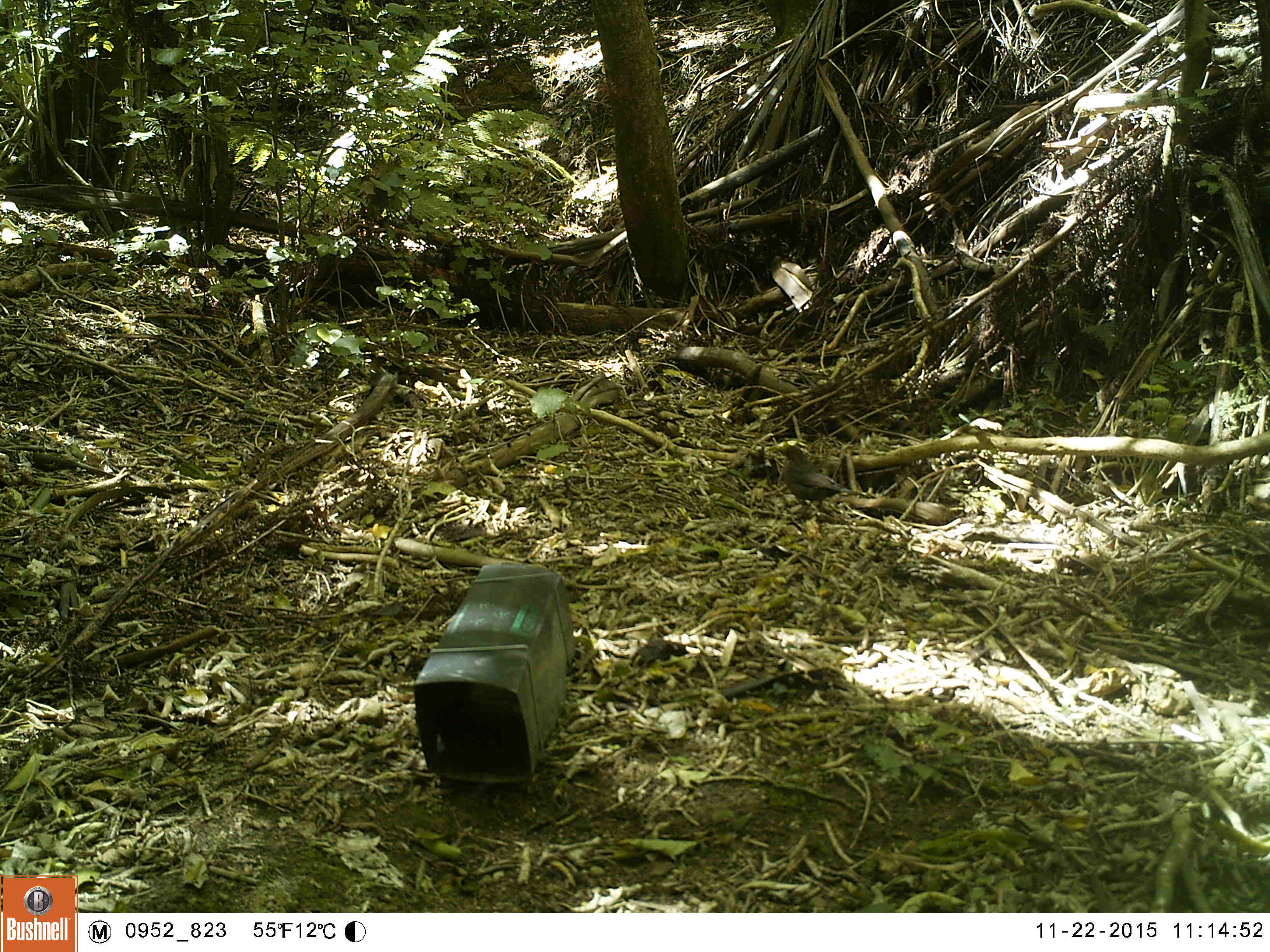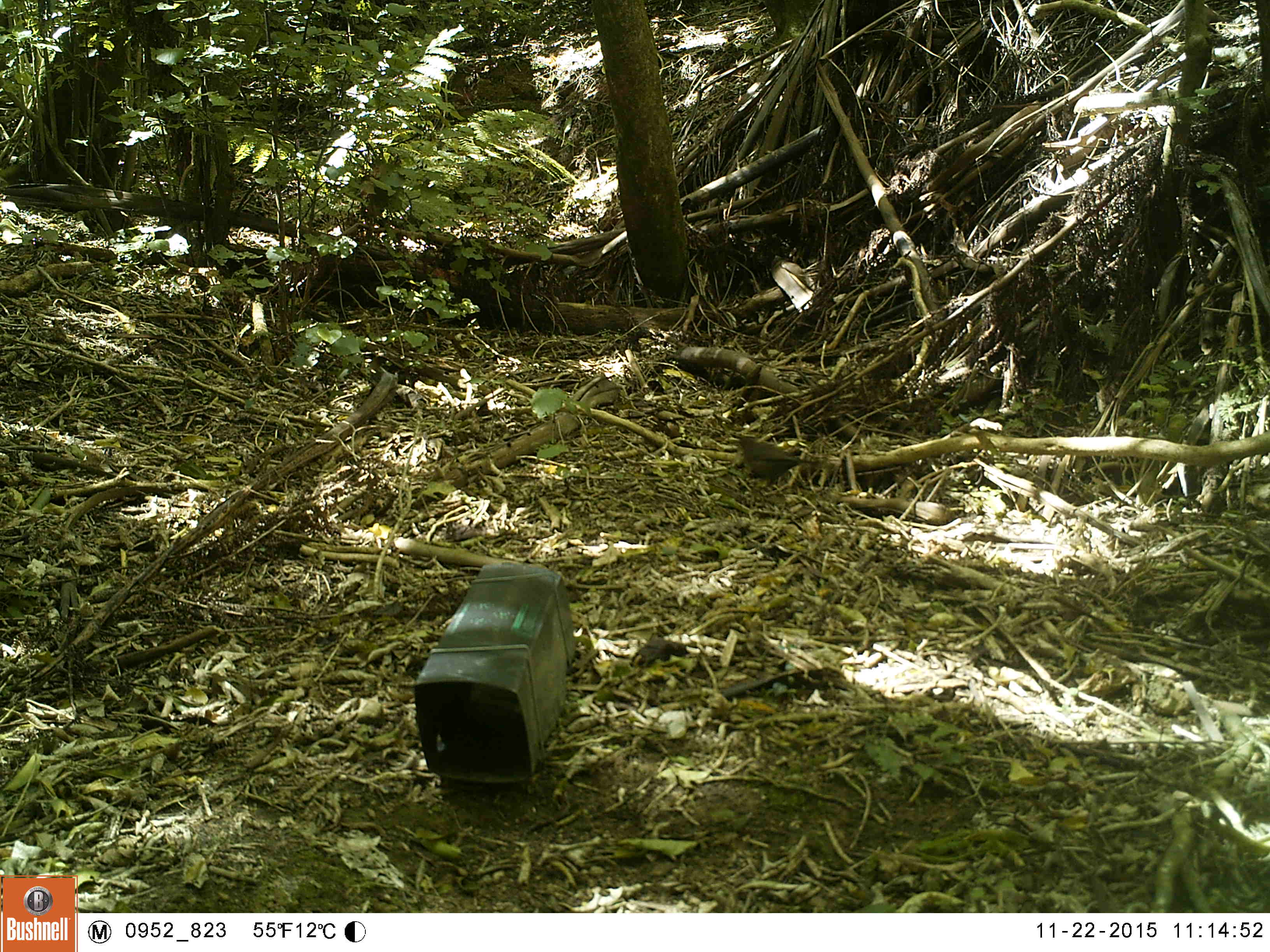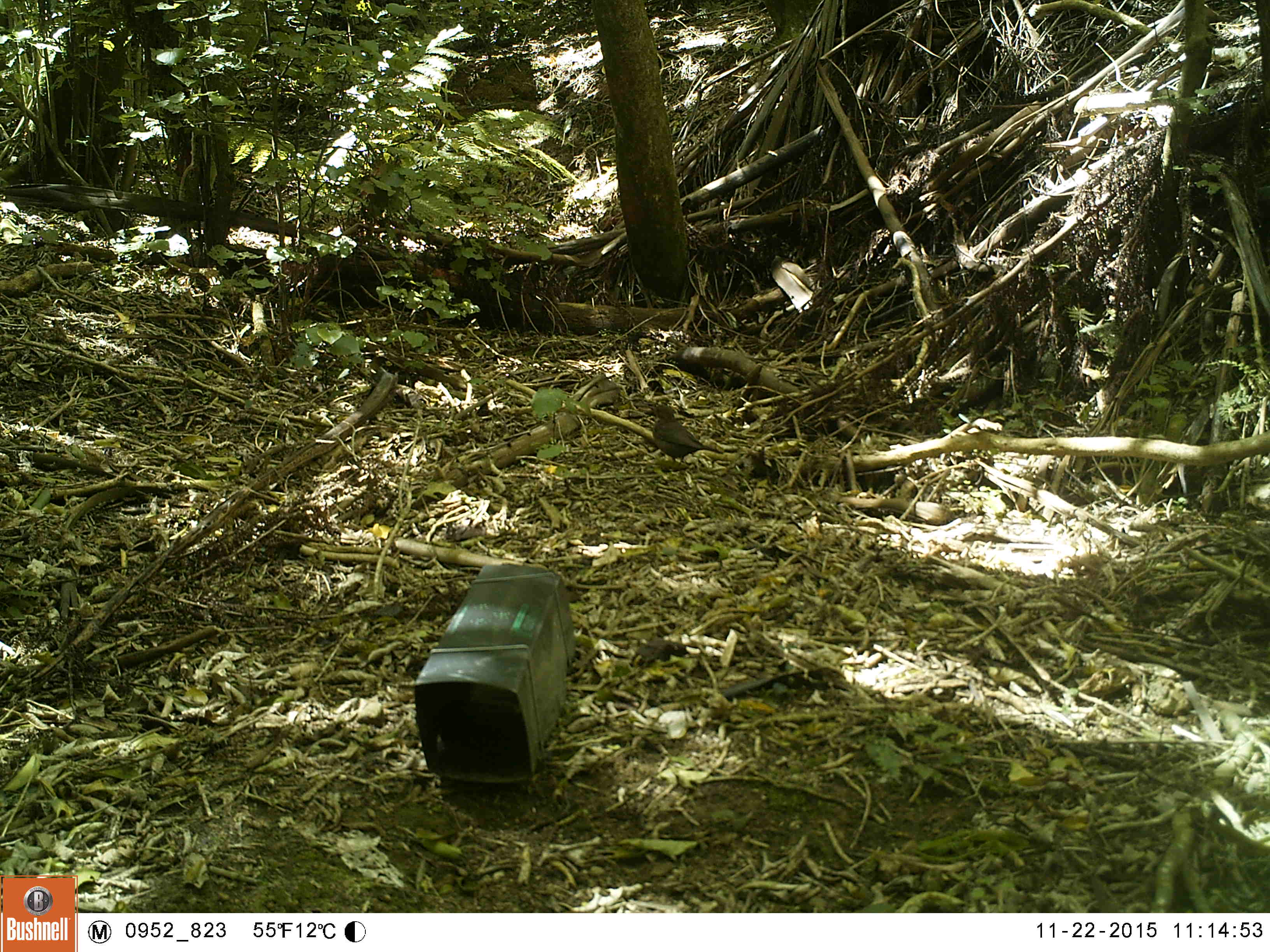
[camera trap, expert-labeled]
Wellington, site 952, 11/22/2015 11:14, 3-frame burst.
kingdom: Animalia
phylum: Chordata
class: Aves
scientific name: Aves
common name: bird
Bird (Aves).